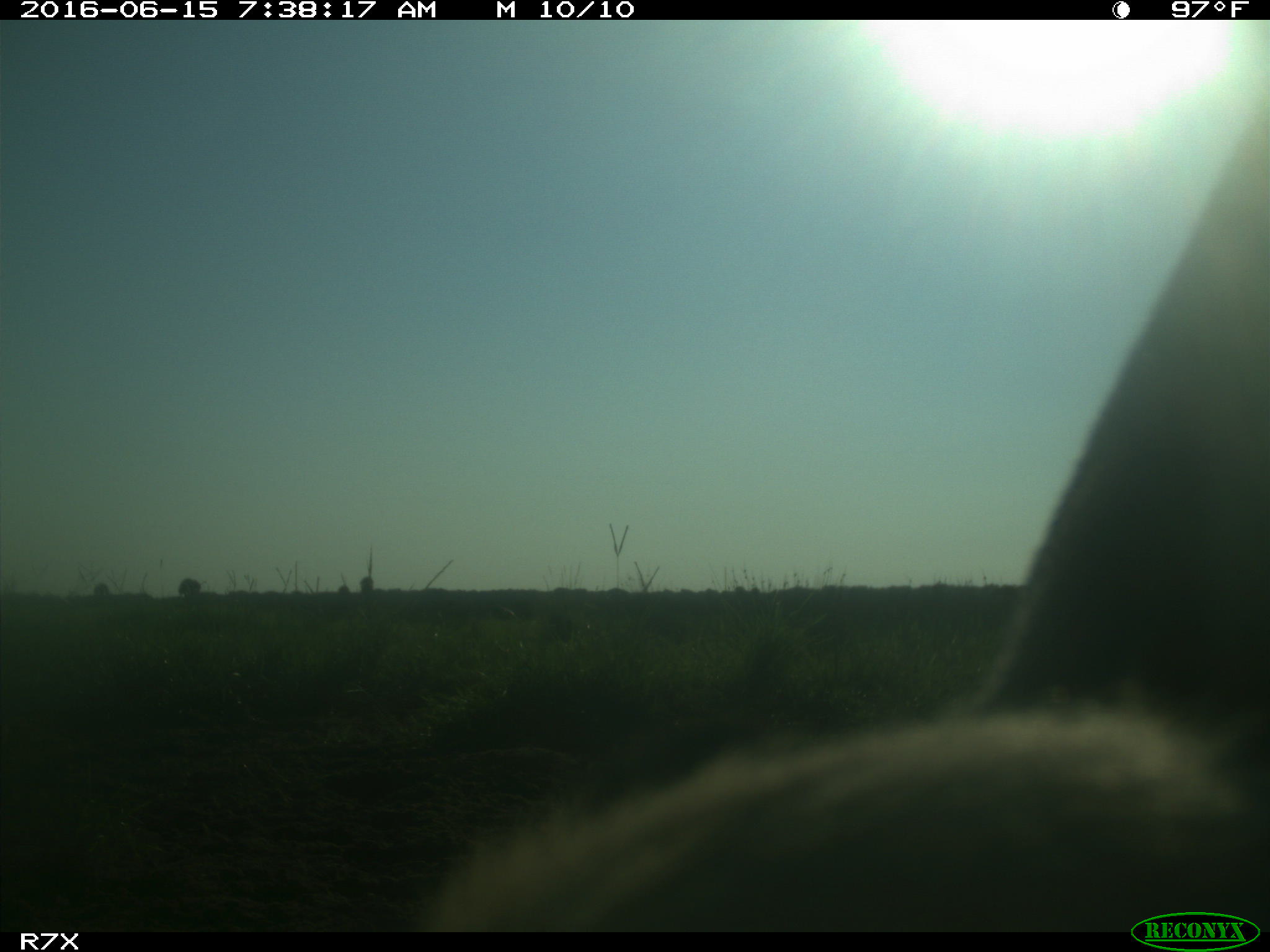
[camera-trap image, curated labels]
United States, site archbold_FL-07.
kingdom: Animalia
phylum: Chordata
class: Mammalia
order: Artiodactyla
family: Bovidae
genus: Bos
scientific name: Bos taurus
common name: domestic cow